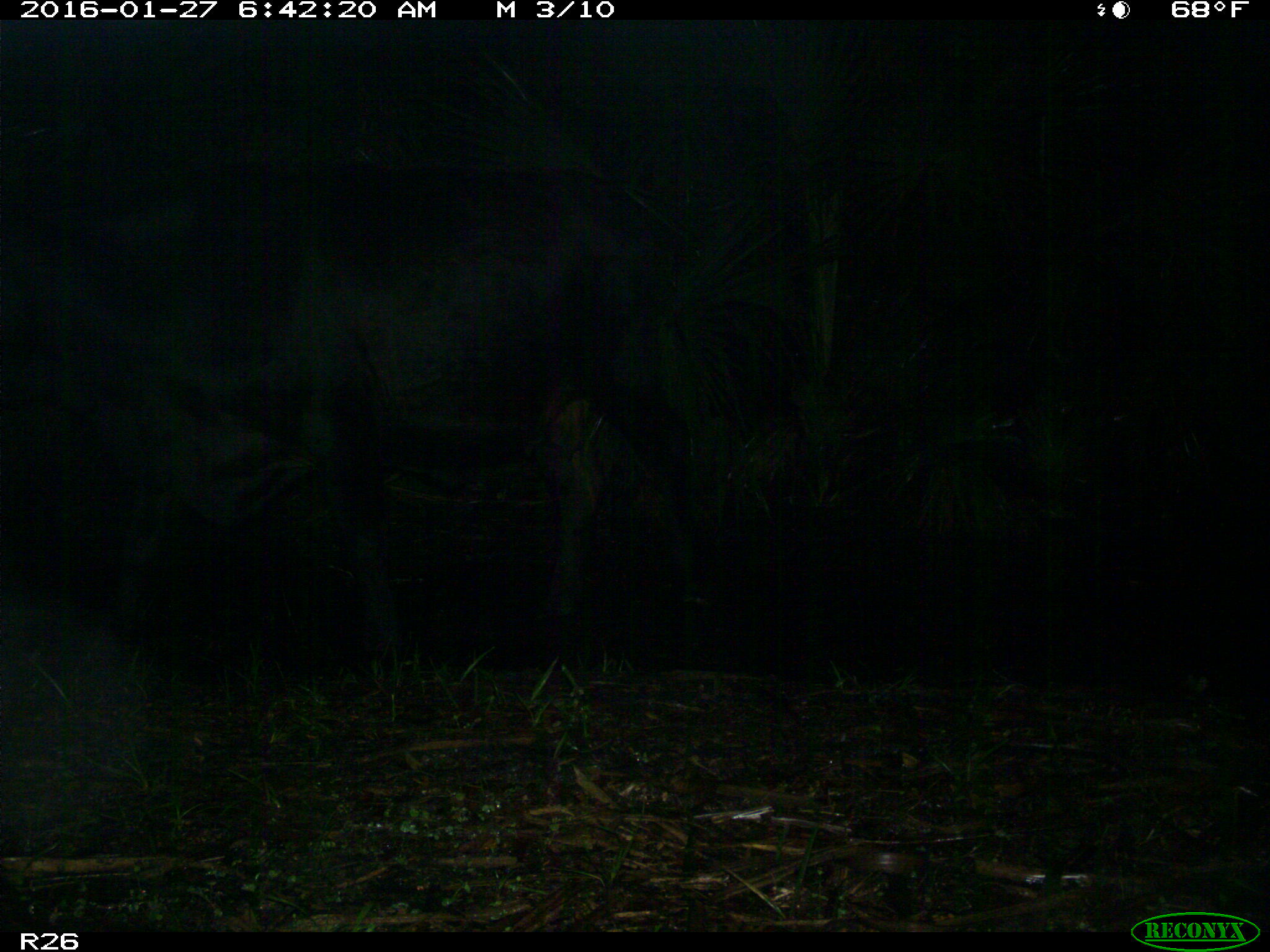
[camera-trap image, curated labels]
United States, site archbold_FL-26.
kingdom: Animalia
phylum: Chordata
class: Mammalia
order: Artiodactyla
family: Bovidae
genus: Bos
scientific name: Bos taurus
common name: domestic cow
Bos taurus (domestic cow).